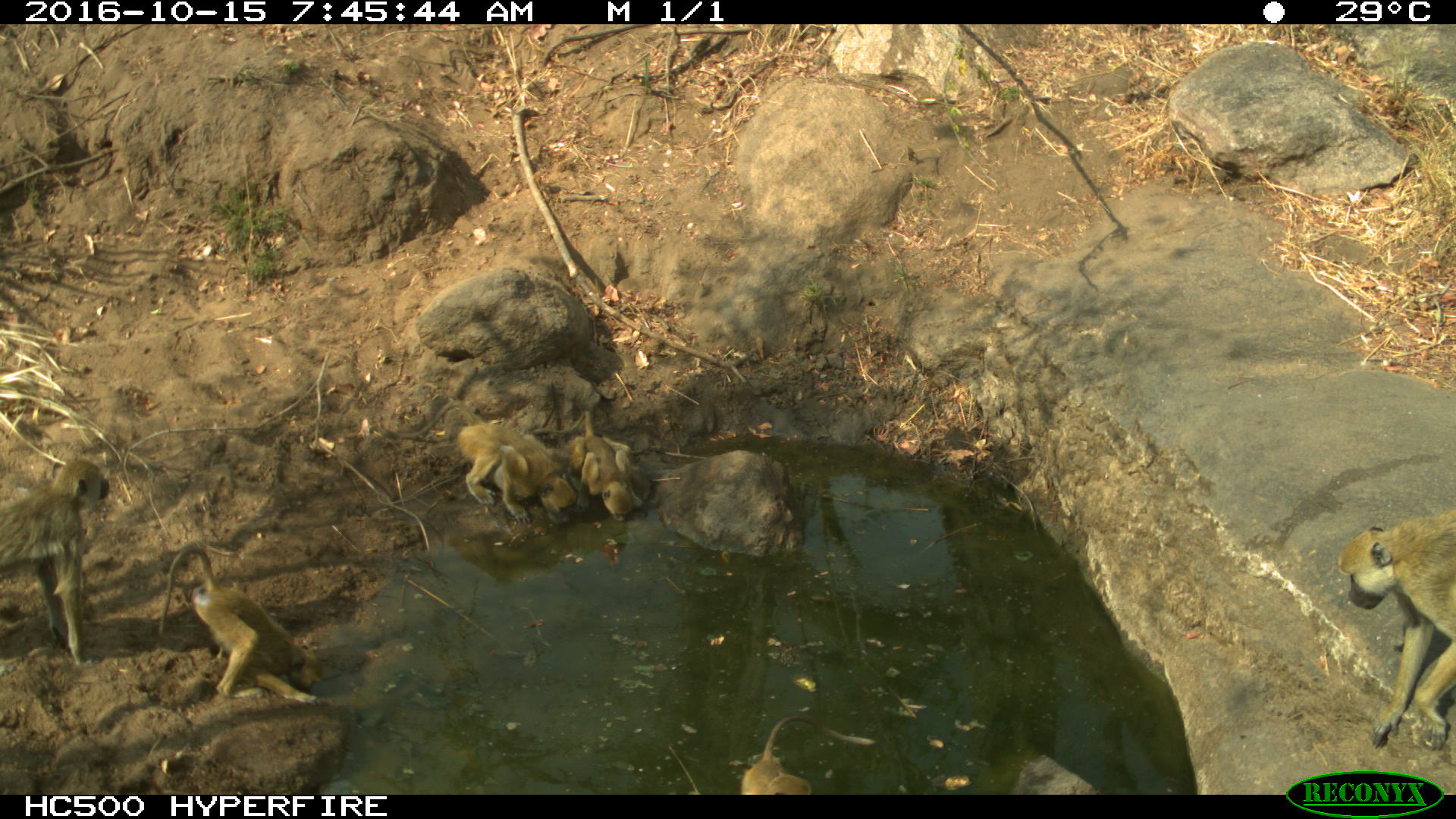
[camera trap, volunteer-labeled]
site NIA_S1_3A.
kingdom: Animalia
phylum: Chordata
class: Mammalia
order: Primates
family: Cercopithecidae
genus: Papio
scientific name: Papio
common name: baboon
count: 6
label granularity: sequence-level